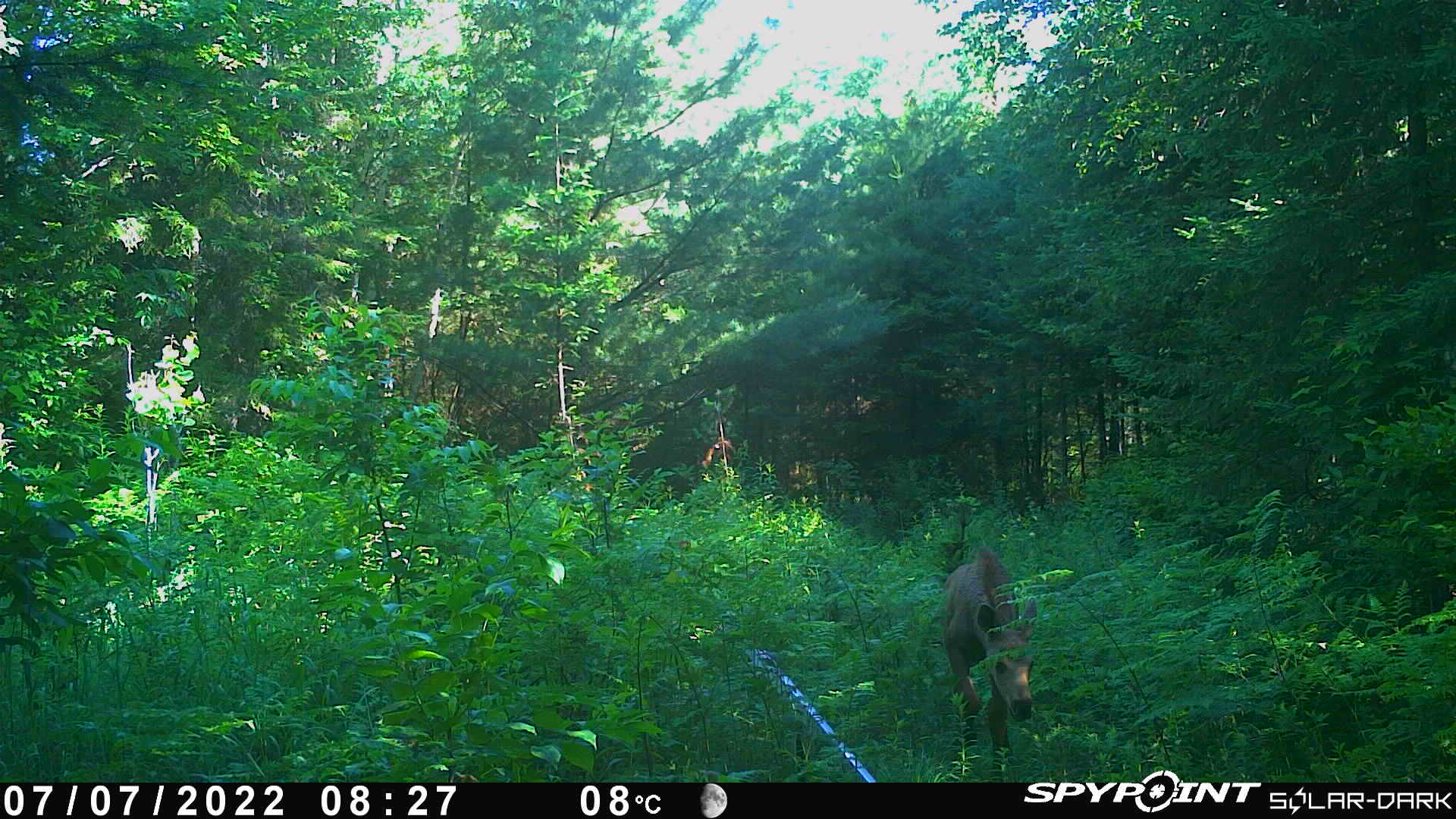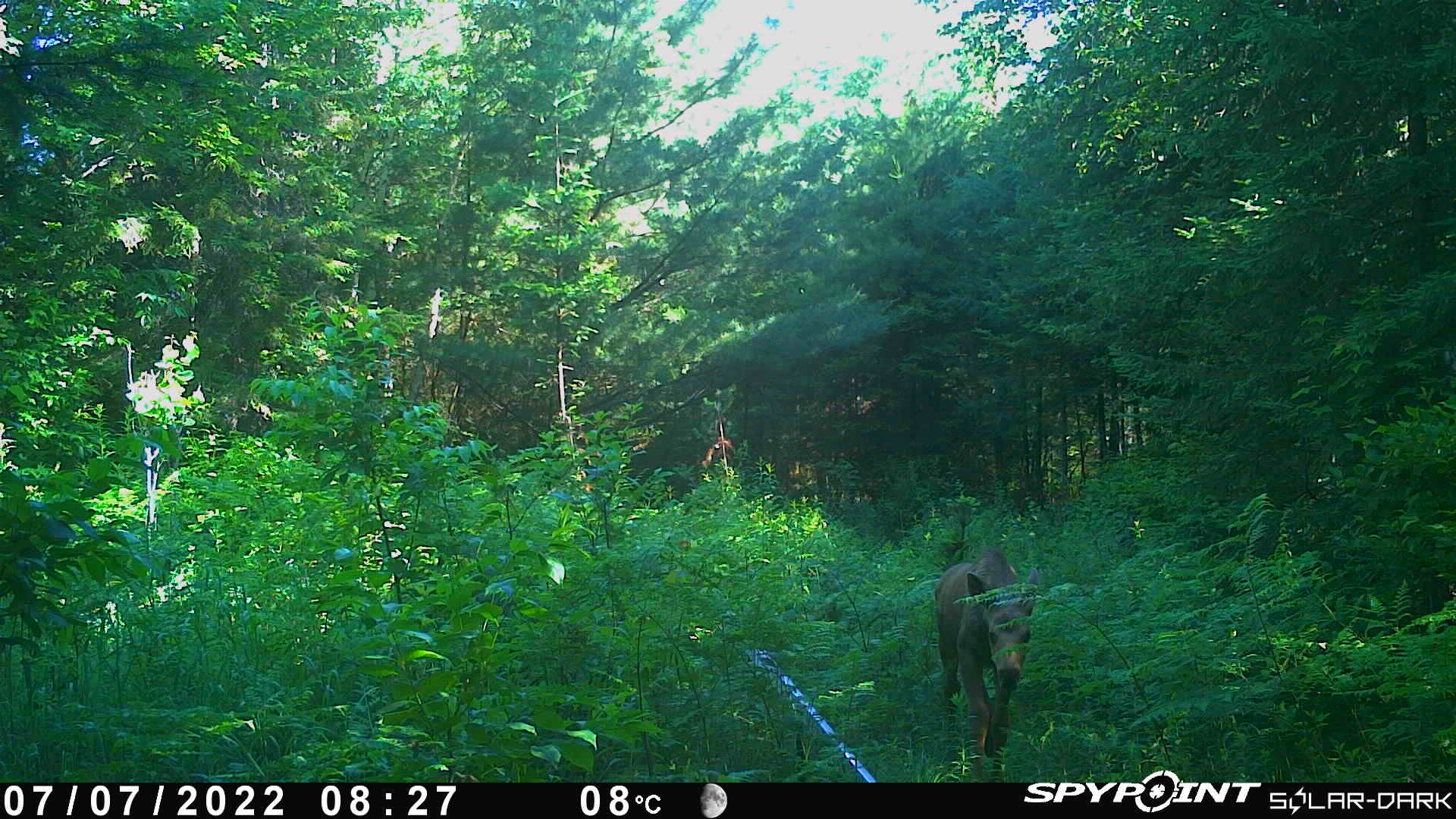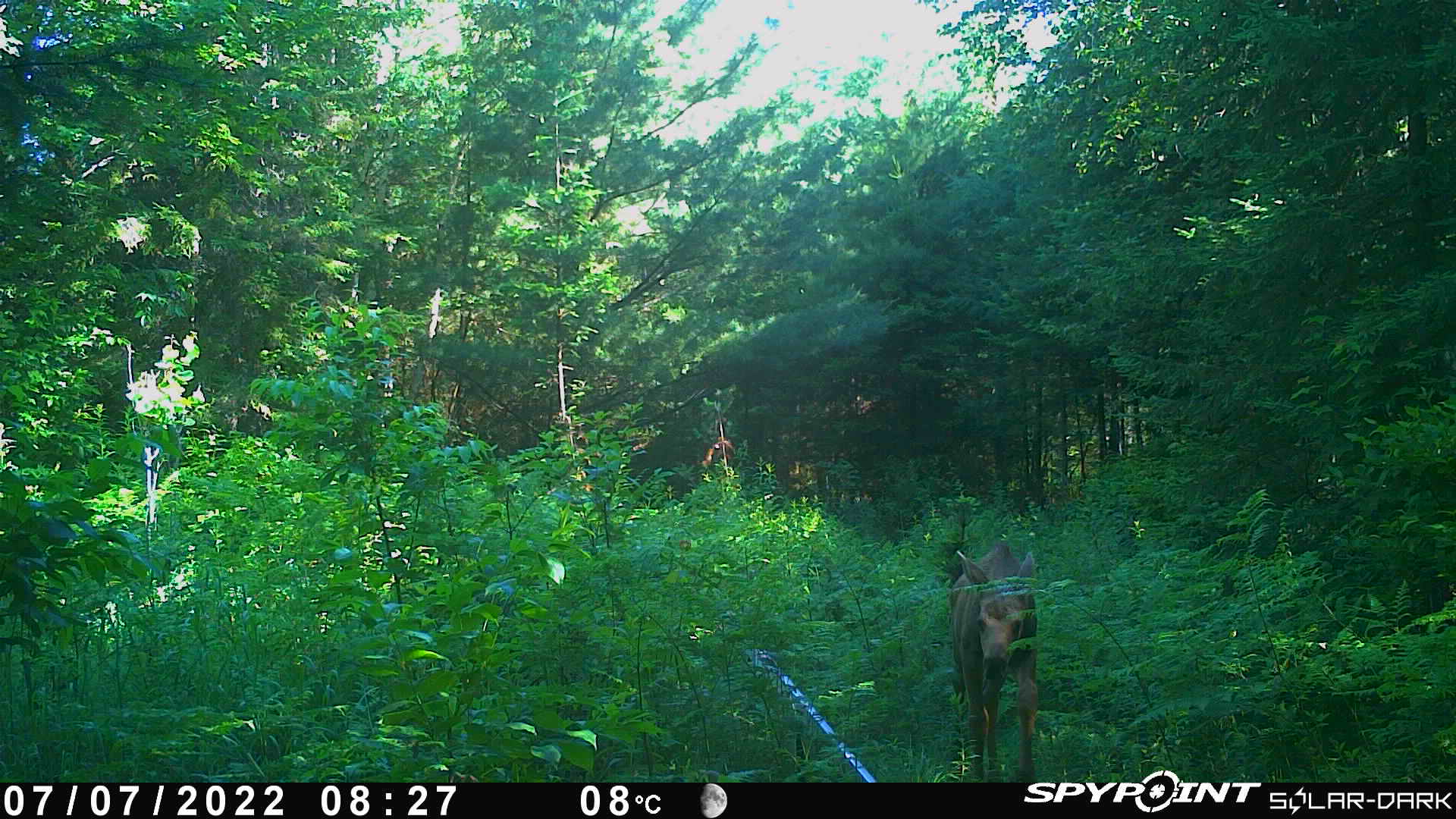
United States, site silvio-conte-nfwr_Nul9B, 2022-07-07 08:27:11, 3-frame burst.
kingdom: Animalia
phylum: Chordata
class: Mammalia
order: Artiodactyla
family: Cervidae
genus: Alces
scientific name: Alces alces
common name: moose